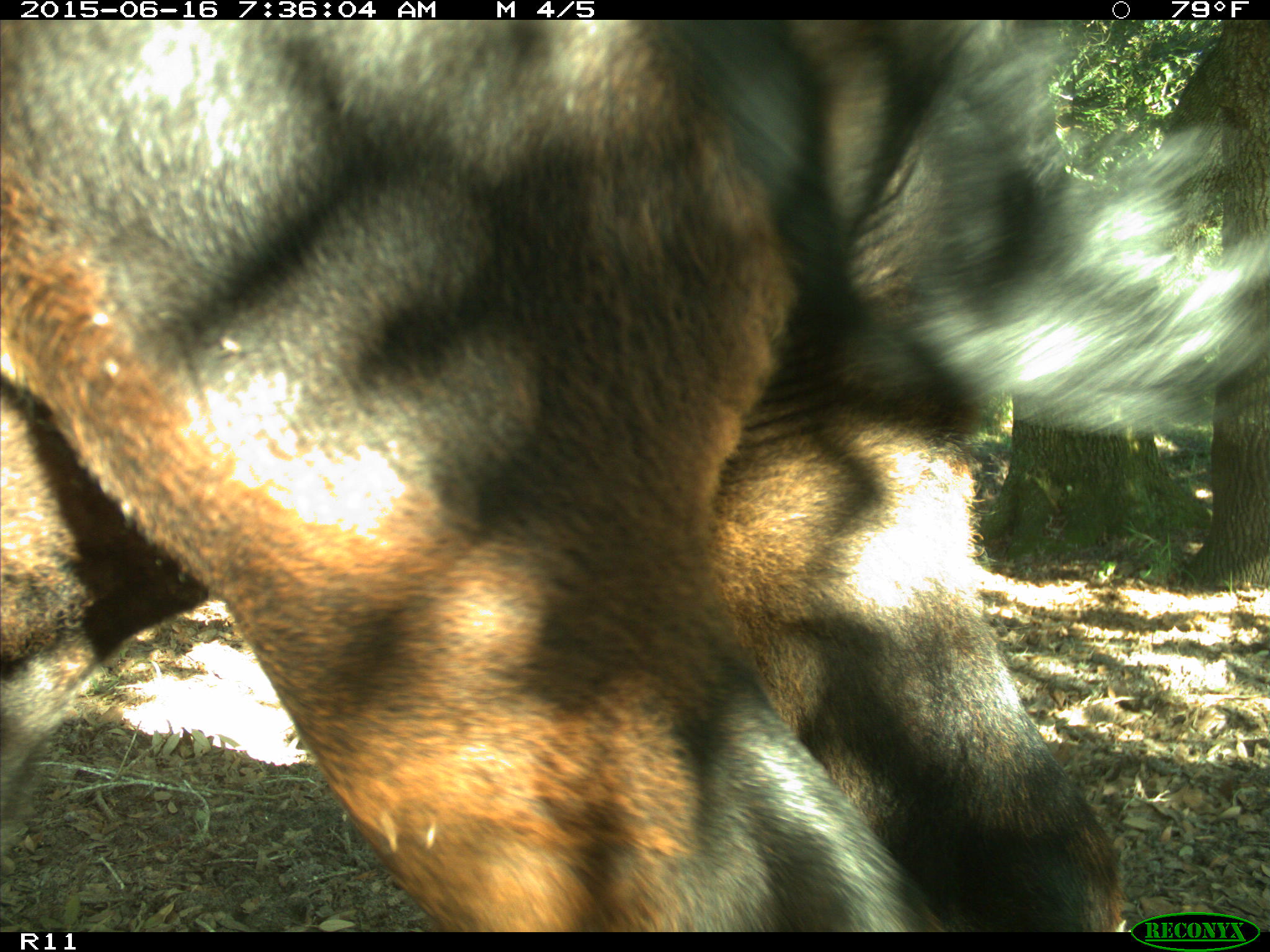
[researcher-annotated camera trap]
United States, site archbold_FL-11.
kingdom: Animalia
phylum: Chordata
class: Mammalia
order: Artiodactyla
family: Bovidae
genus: Bos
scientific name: Bos taurus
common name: domestic cow